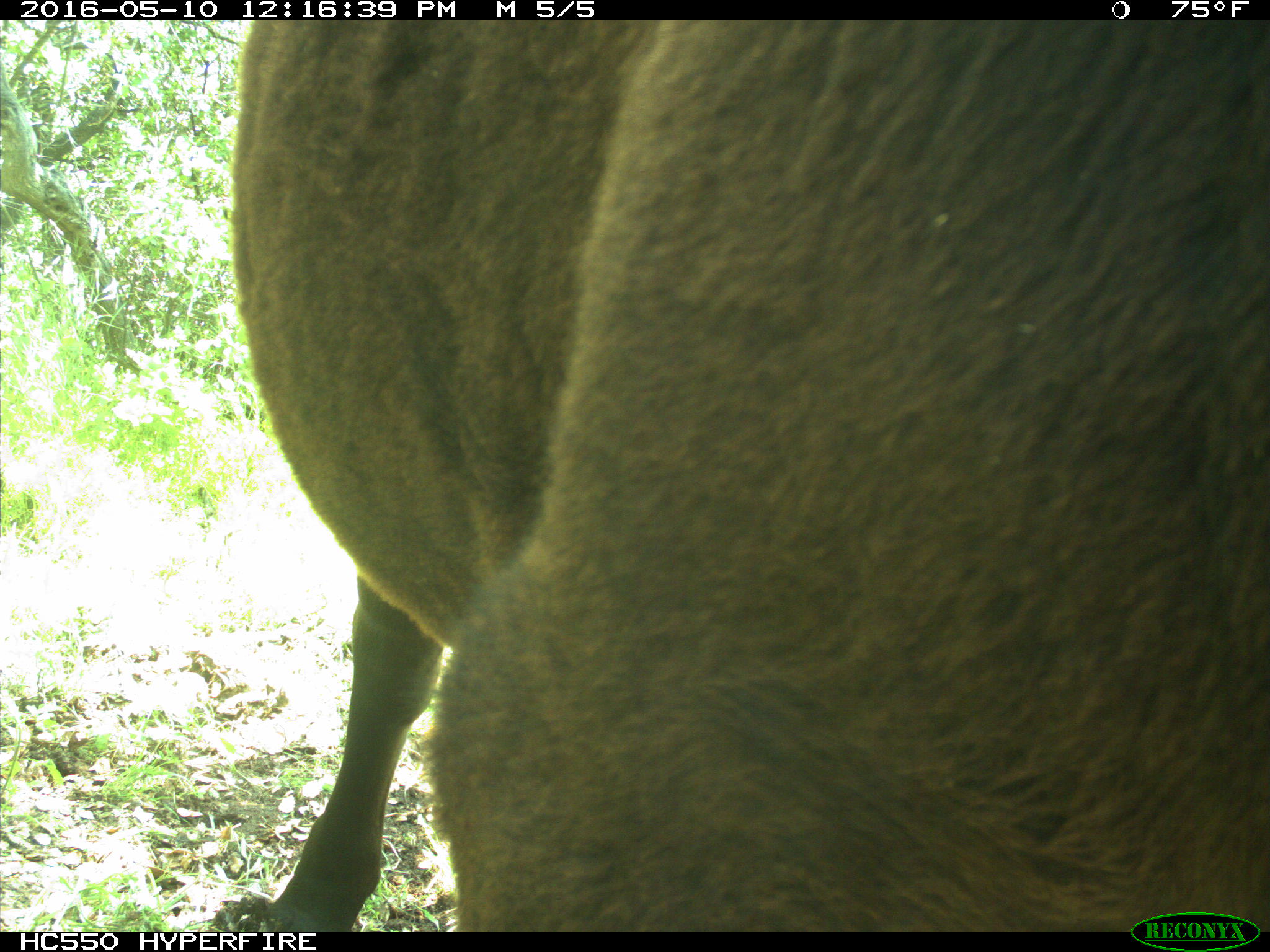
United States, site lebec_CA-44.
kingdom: Animalia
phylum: Chordata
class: Mammalia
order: Artiodactyla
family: Bovidae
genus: Bos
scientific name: Bos taurus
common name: domestic cow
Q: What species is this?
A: Bos taurus (domestic cow).